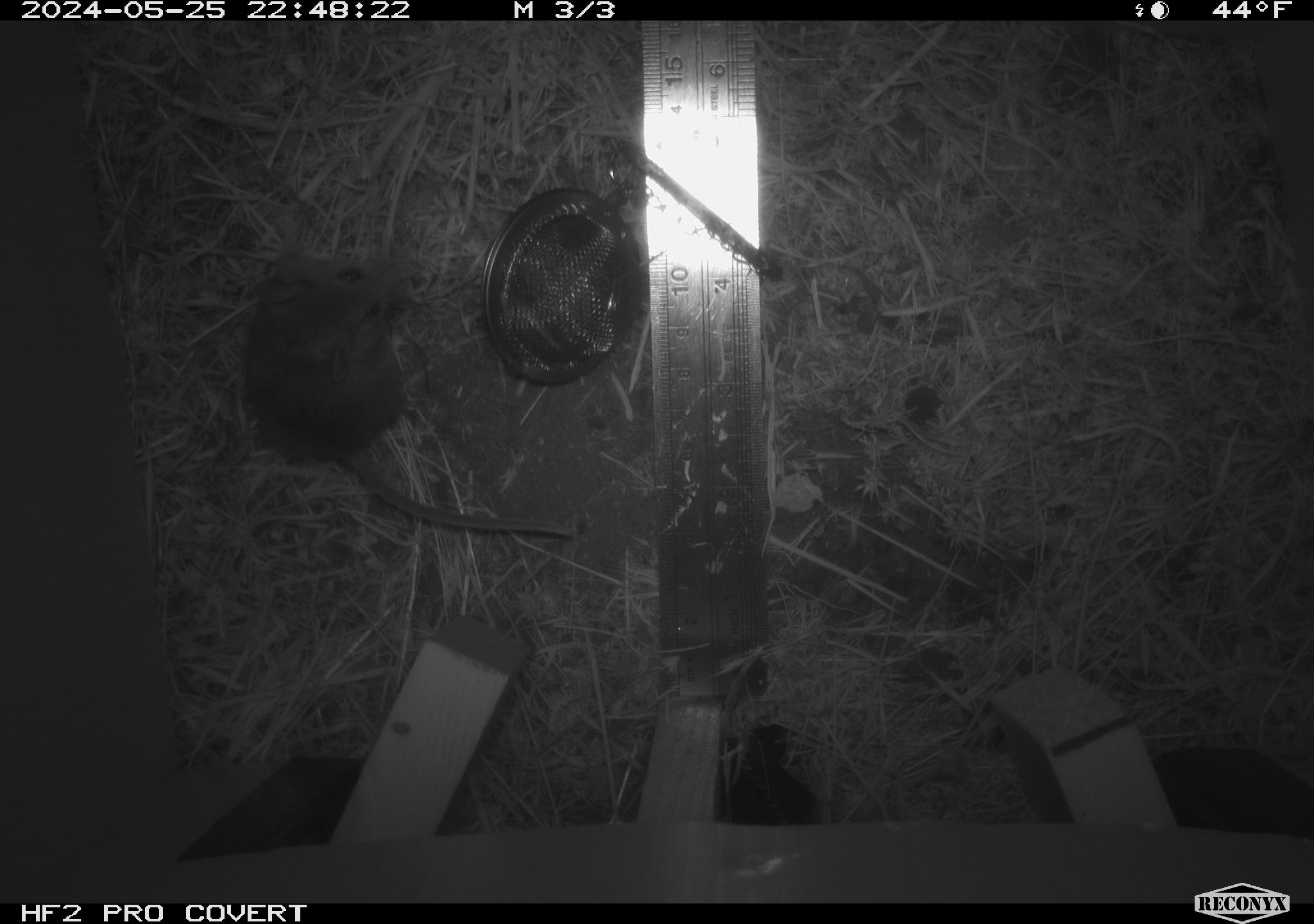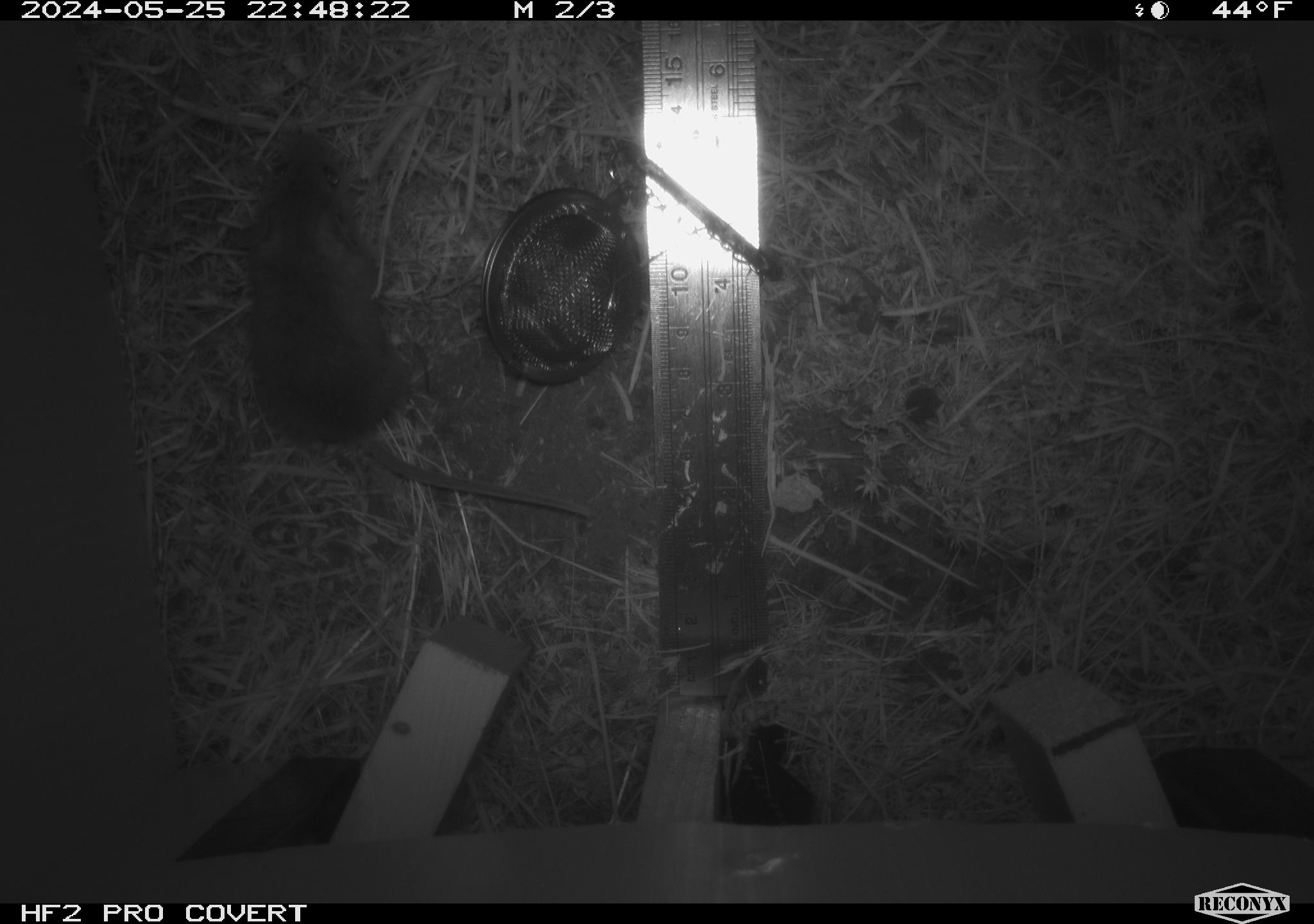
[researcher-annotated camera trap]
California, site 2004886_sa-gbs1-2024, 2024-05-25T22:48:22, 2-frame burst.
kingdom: Animalia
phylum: Chordata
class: Mammalia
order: Rodentia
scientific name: Rodentia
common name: mouse species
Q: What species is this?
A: Mouse species (Rodentia).